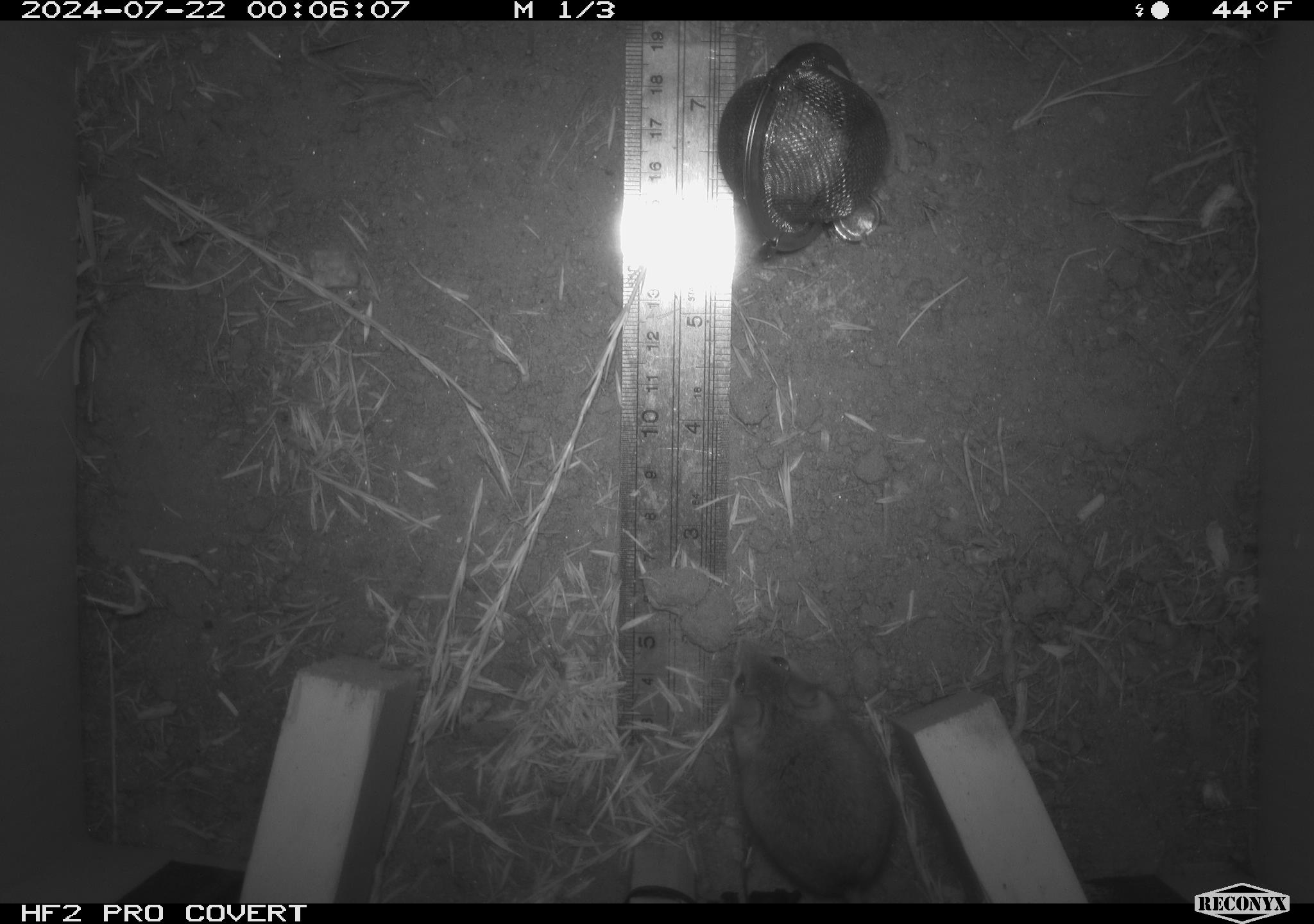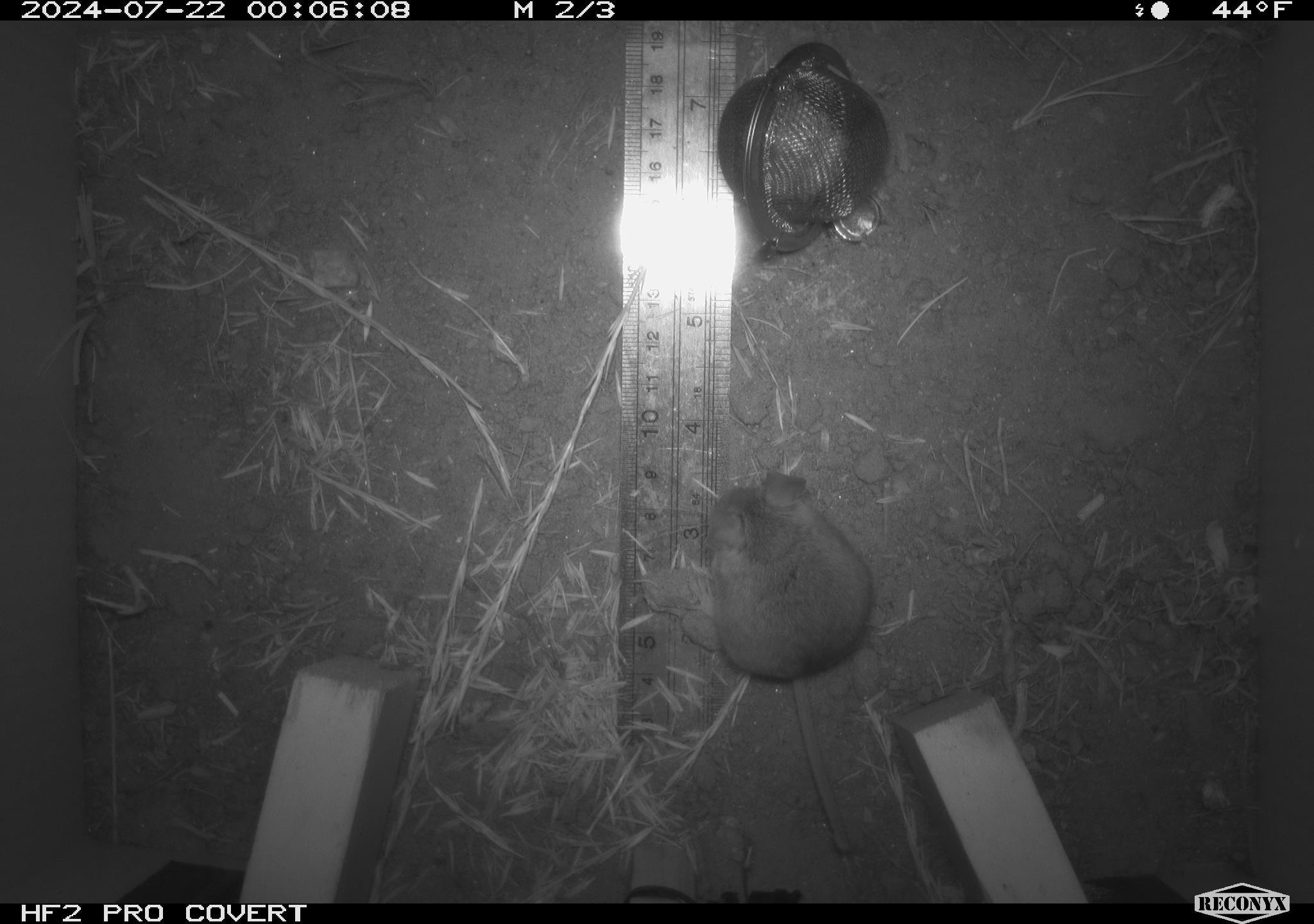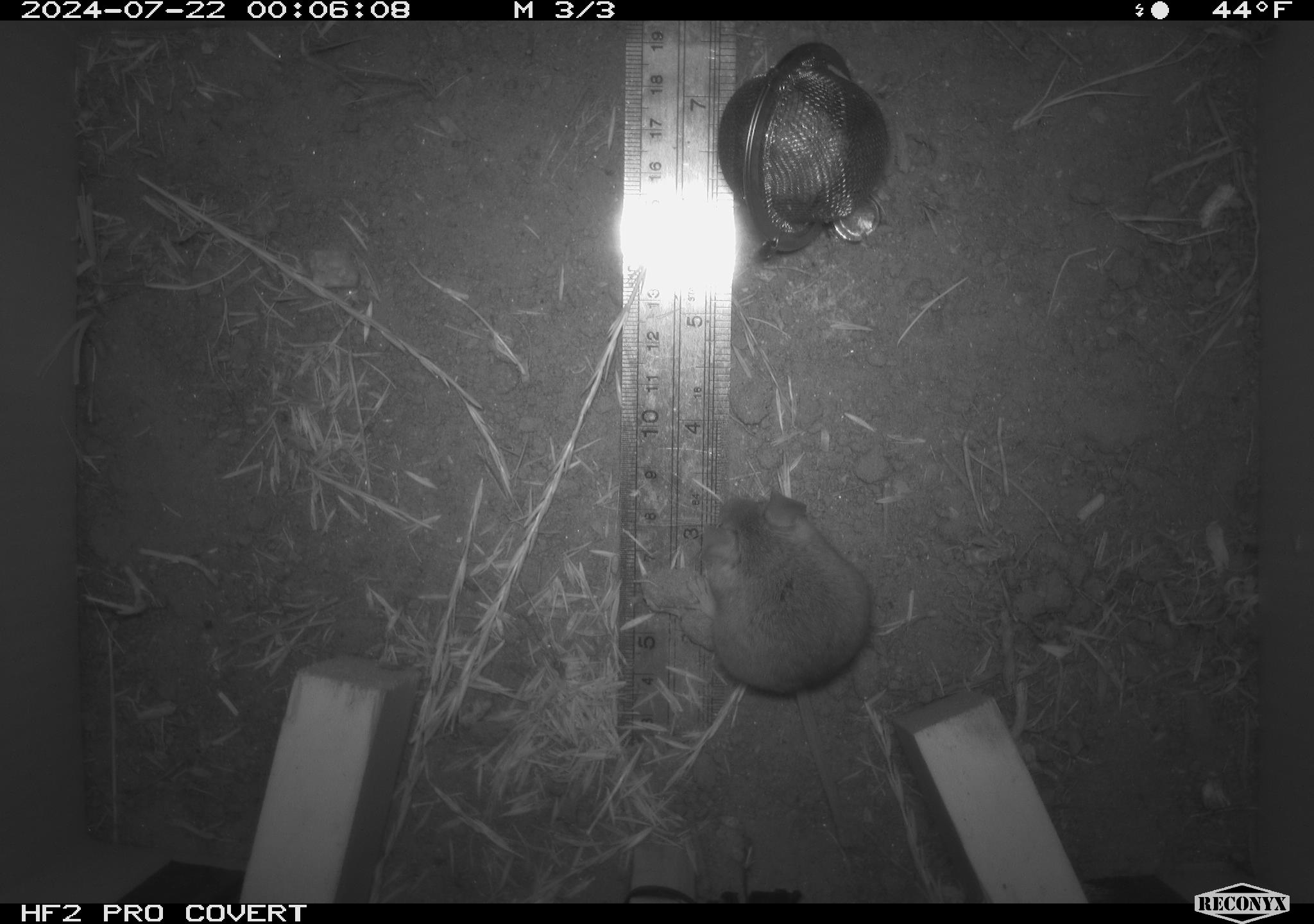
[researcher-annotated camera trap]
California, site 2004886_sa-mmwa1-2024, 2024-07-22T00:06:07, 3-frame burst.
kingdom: Animalia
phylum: Chordata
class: Mammalia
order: Rodentia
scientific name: Rodentia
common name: mouse species